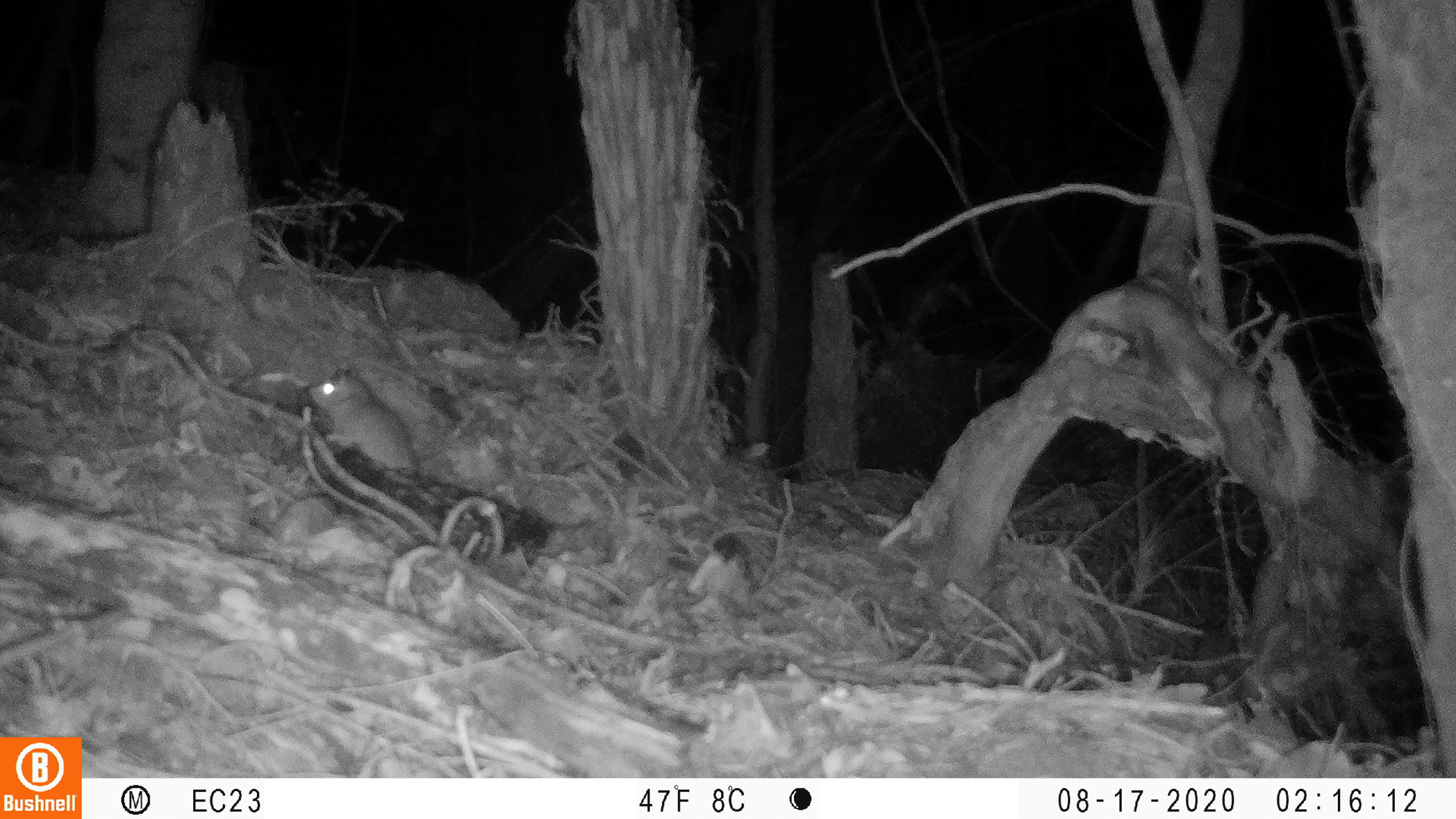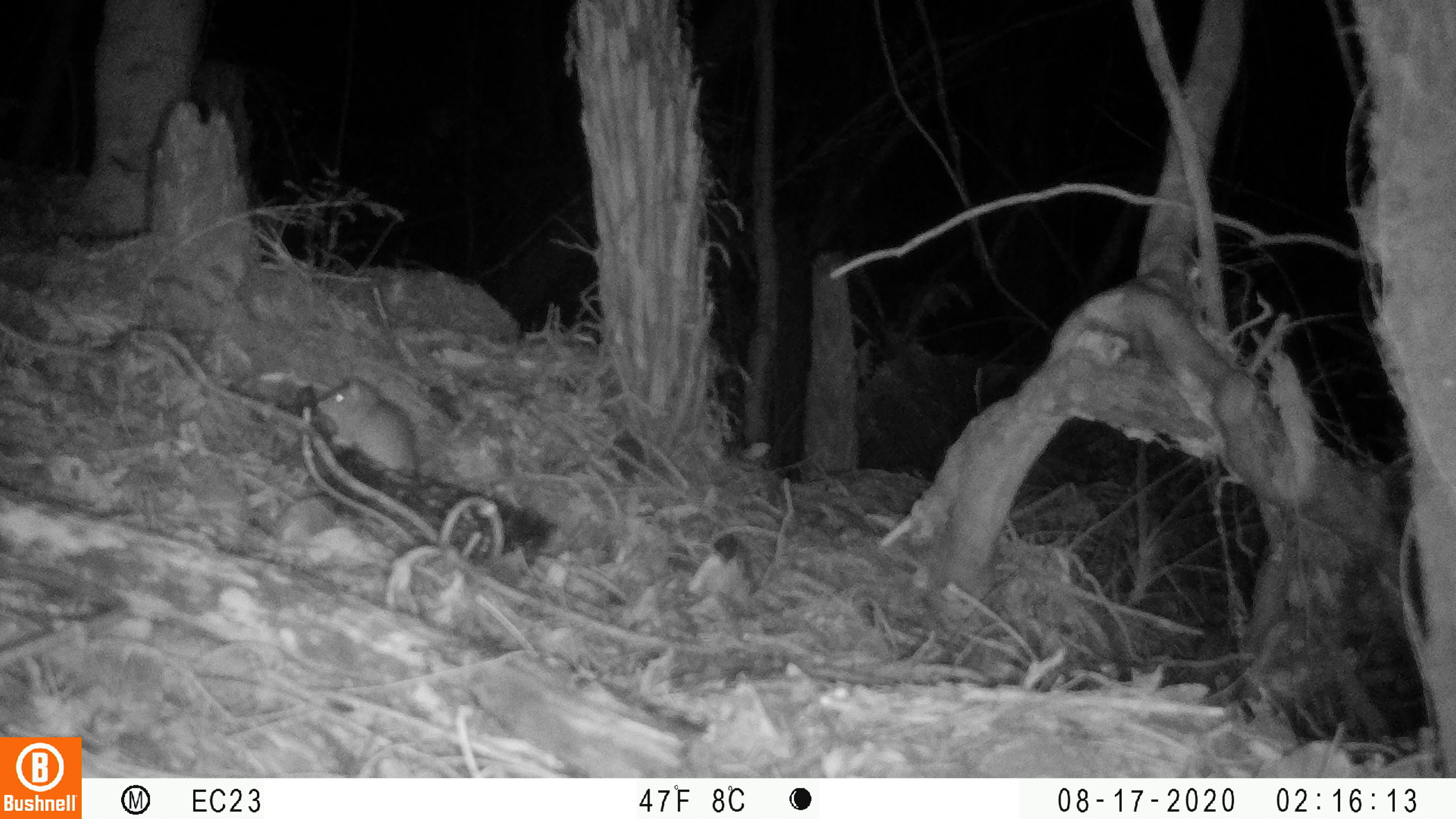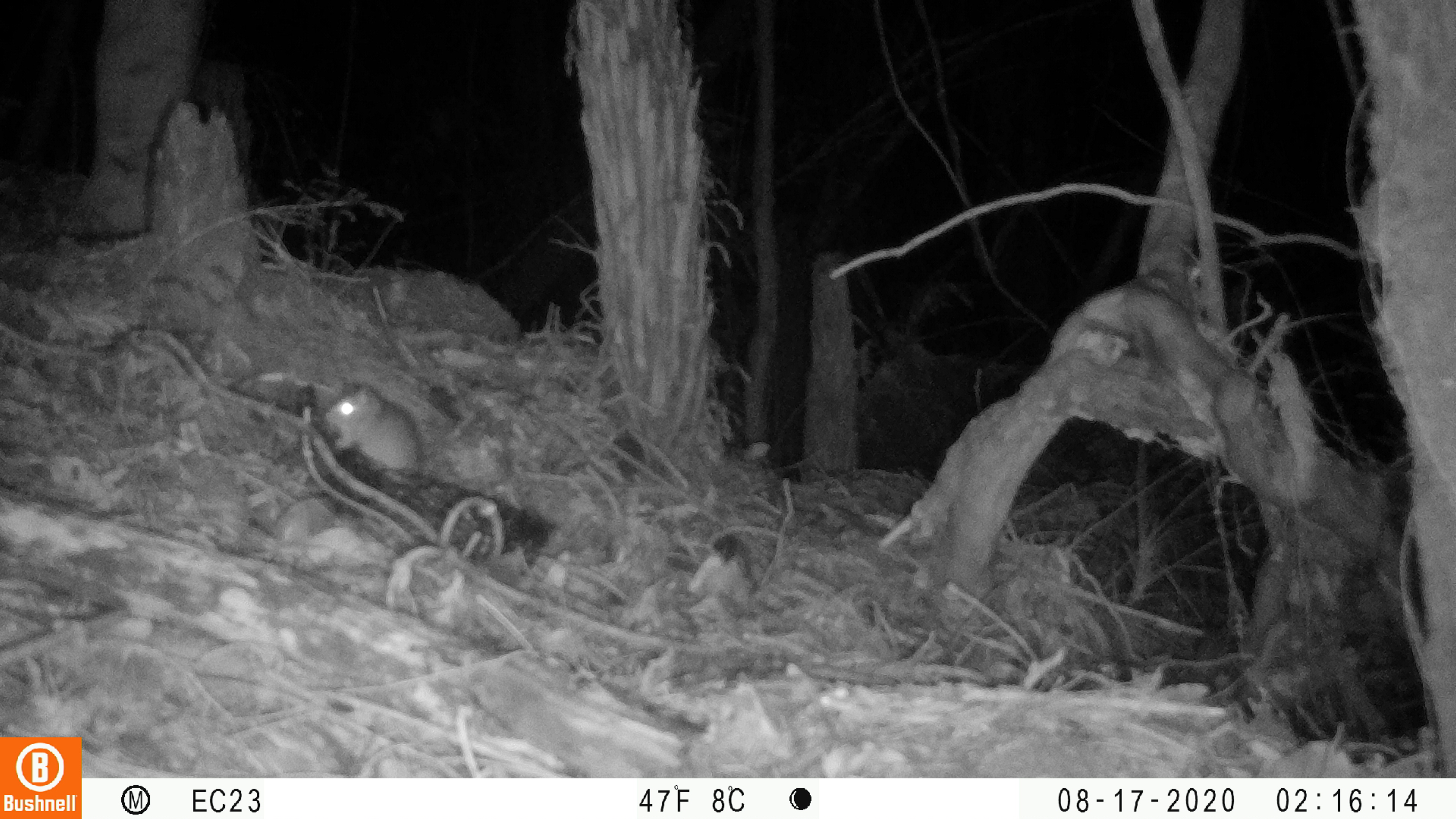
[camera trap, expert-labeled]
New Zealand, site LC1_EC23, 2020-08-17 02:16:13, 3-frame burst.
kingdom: Animalia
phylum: Chordata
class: Mammalia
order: Rodentia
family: Muridae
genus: Rattus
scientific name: Rattus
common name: rat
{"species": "rat (Rattus)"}